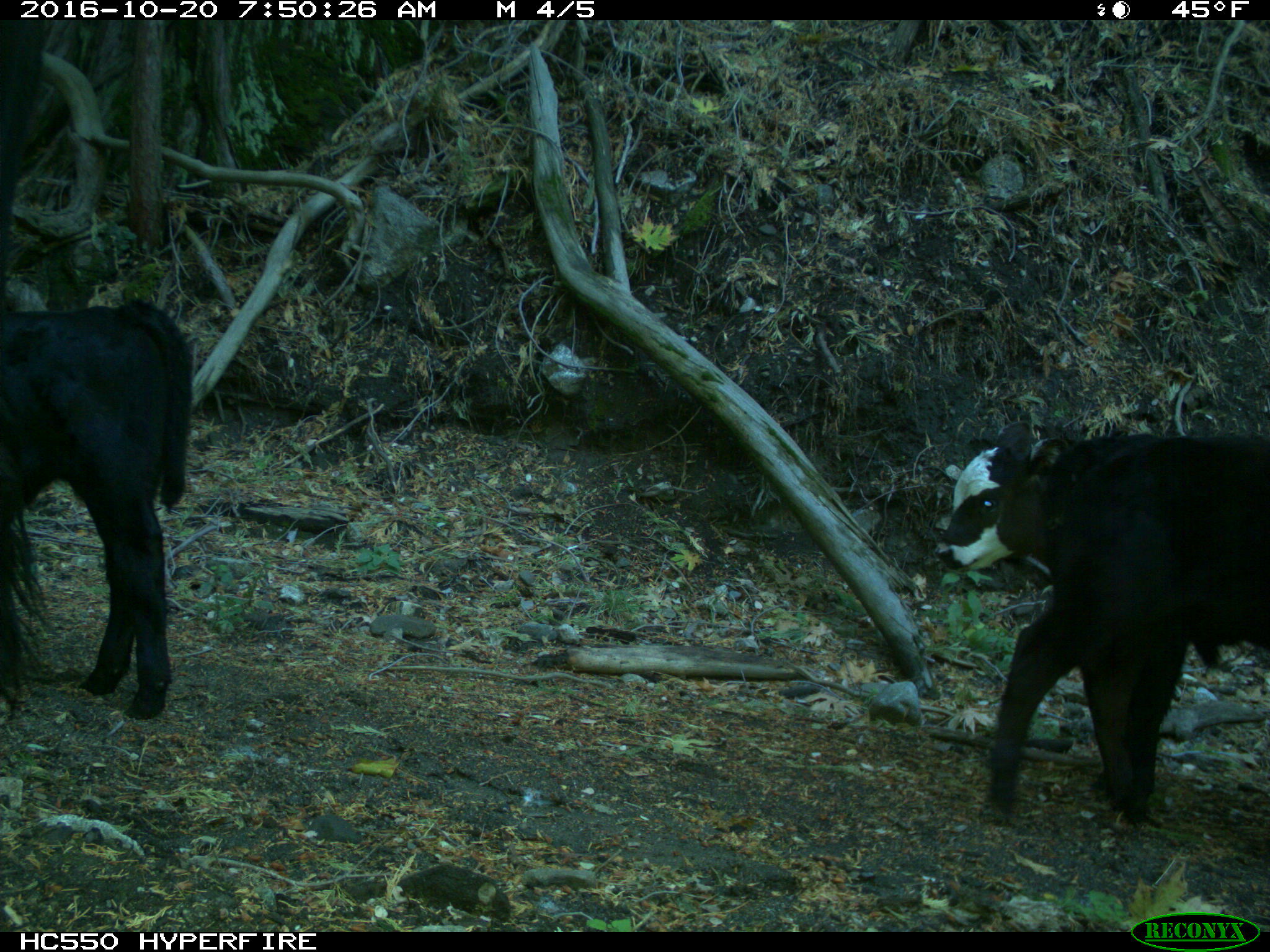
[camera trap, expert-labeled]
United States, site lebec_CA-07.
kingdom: Animalia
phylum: Chordata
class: Mammalia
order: Artiodactyla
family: Bovidae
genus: Bos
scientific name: Bos taurus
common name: domestic cow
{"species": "Bos taurus (domestic cow)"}